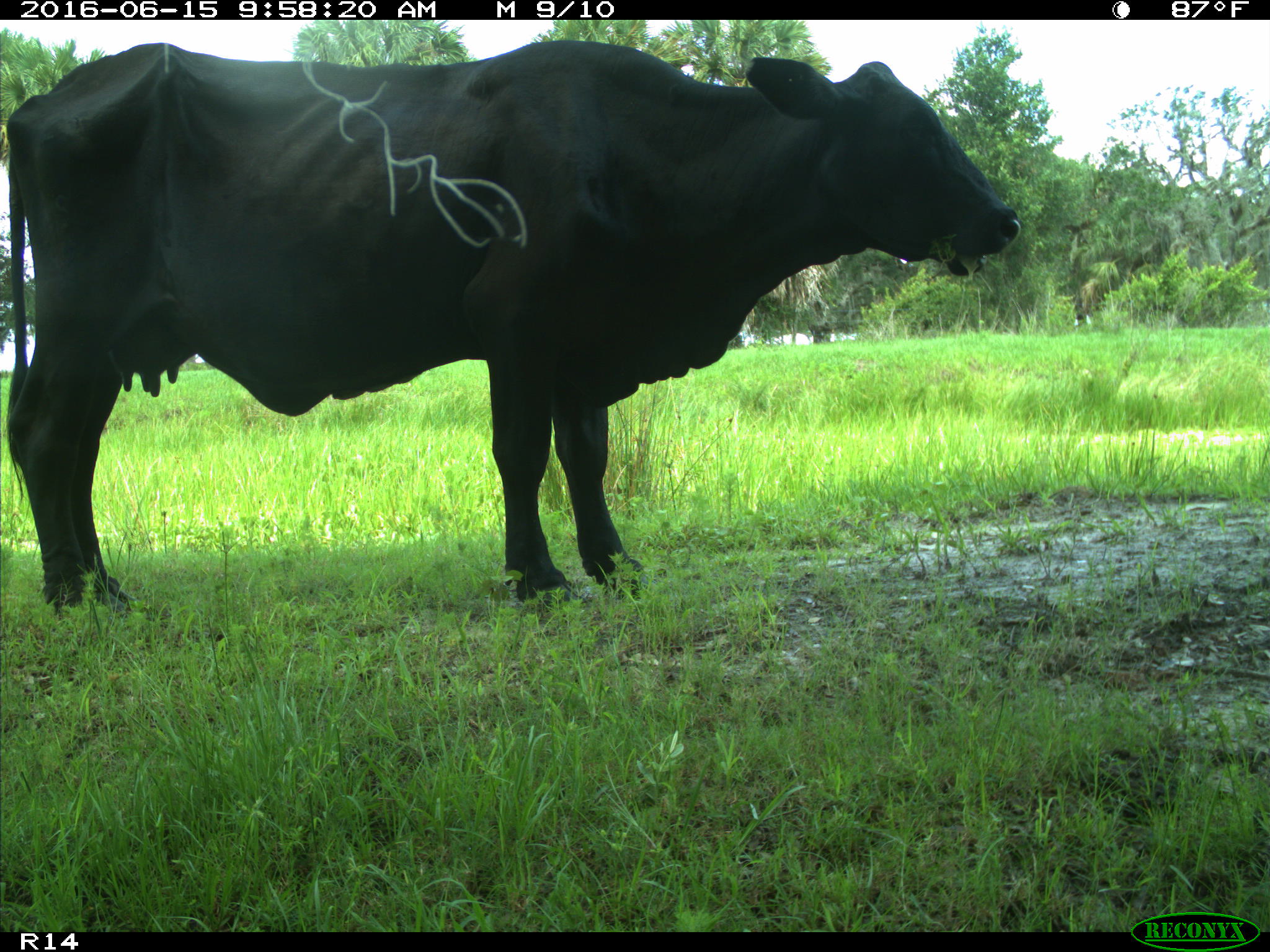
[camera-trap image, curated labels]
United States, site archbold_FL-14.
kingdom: Animalia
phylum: Chordata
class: Mammalia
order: Artiodactyla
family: Bovidae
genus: Bos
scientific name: Bos taurus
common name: domestic cow